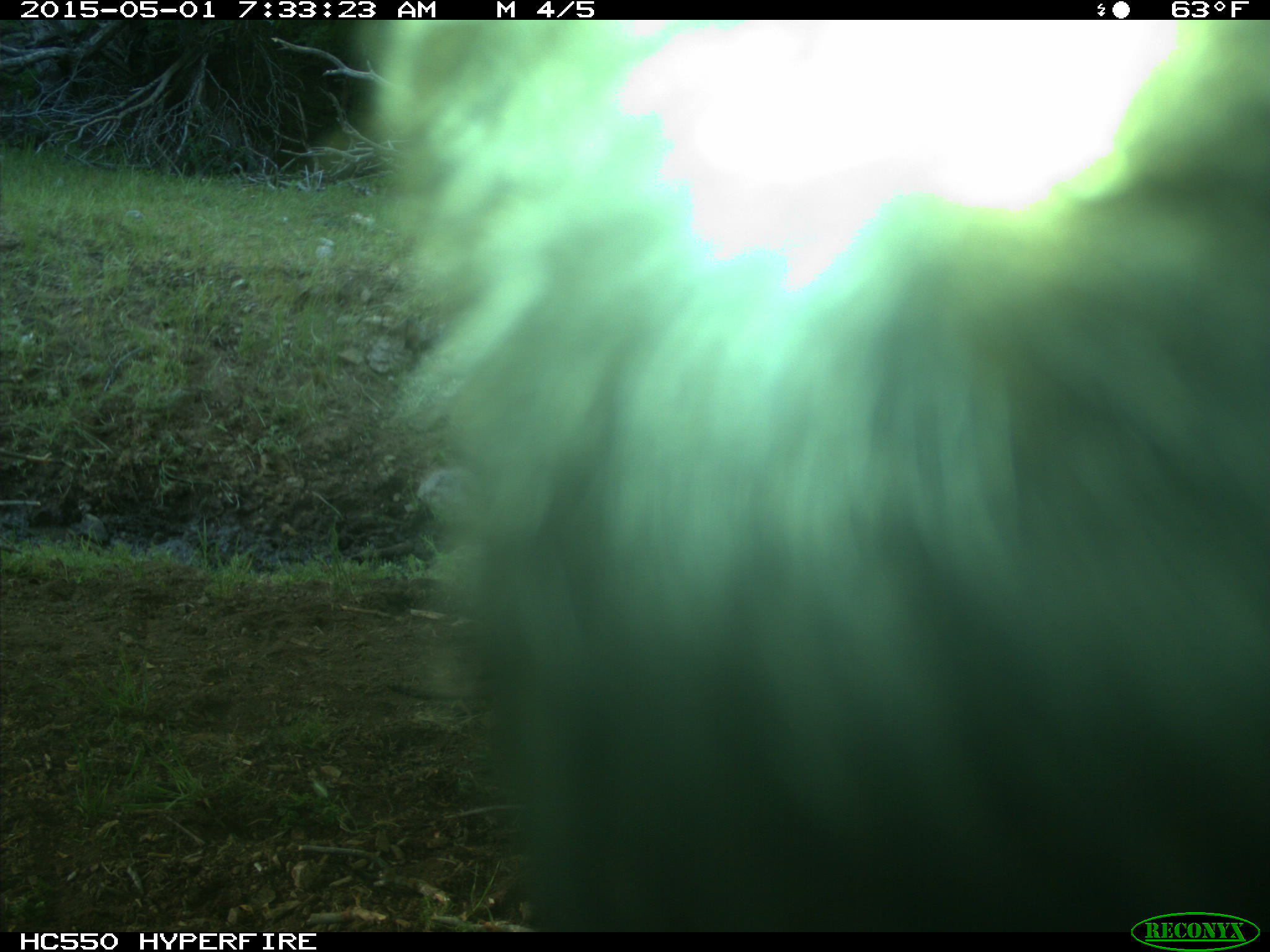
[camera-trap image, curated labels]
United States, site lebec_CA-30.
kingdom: Animalia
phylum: Chordata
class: Mammalia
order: Artiodactyla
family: Bovidae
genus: Bos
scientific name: Bos taurus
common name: domestic cow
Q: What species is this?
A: Bos taurus (domestic cow).